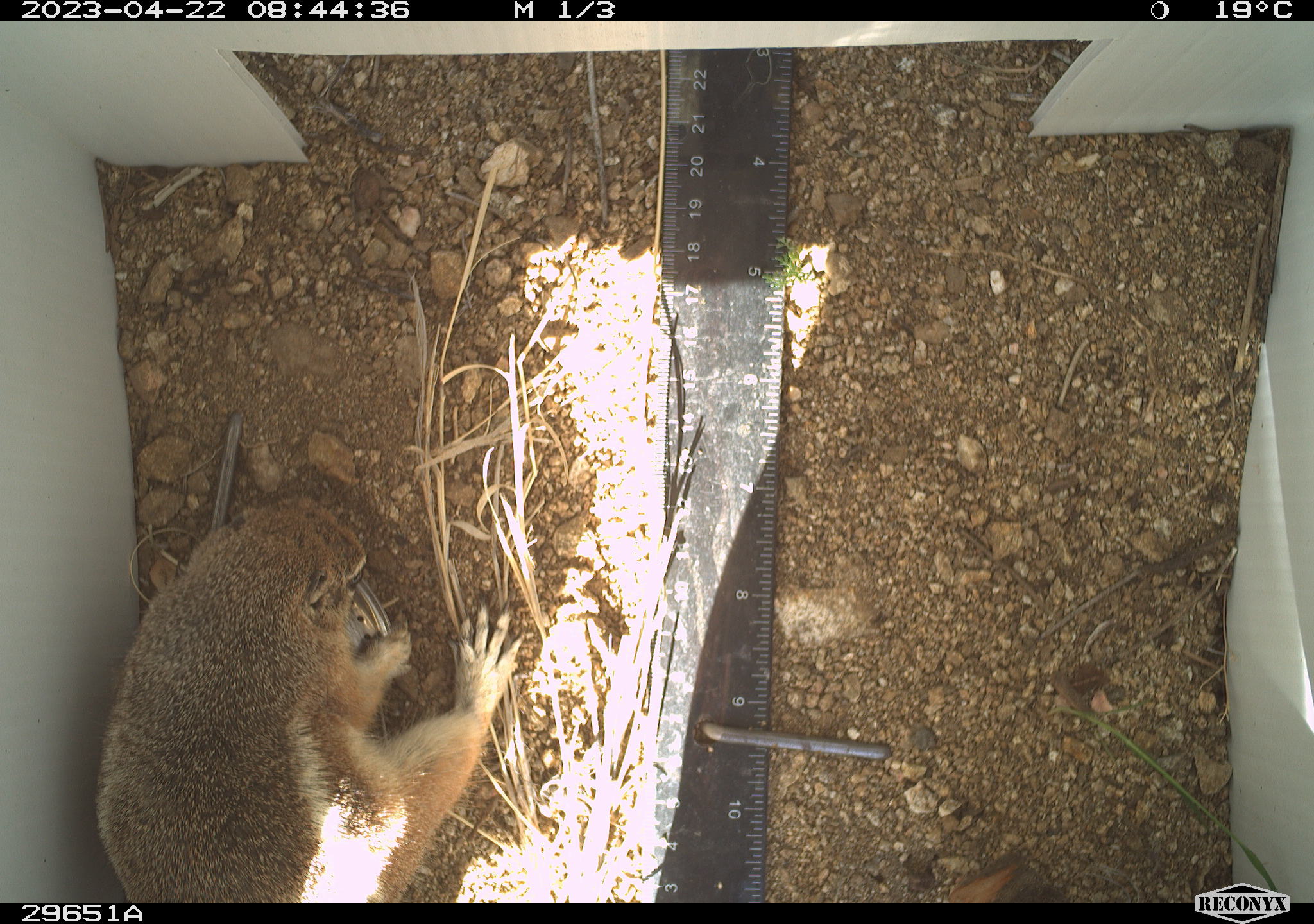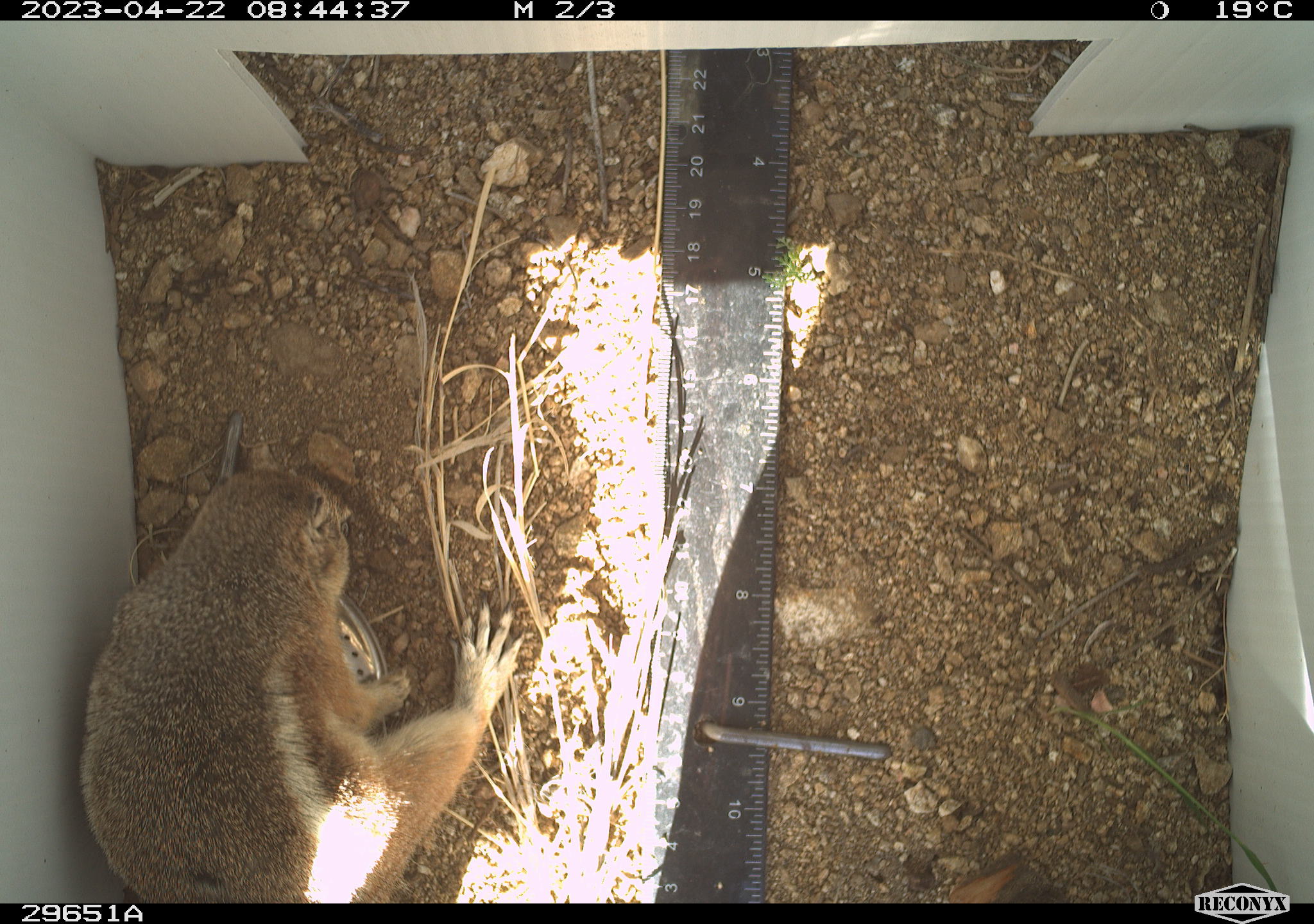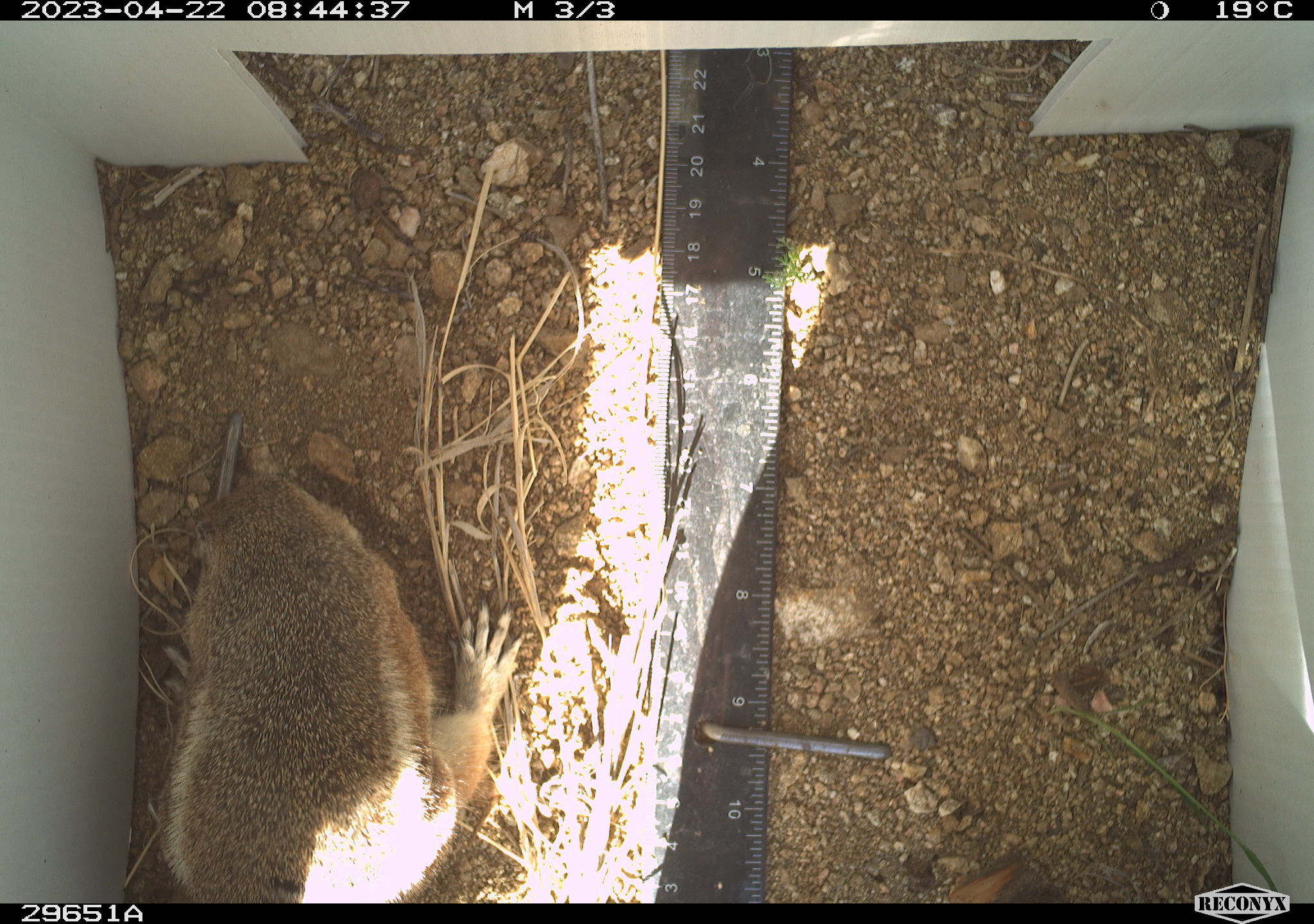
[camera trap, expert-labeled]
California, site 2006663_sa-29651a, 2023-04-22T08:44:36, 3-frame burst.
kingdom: Animalia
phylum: Chordata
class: Mammalia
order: Rodentia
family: Sciuridae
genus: Ammospermophilus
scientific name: Ammospermophilus leucurus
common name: white-tailed antelope squirrel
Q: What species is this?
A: White-tailed antelope squirrel (Ammospermophilus leucurus).